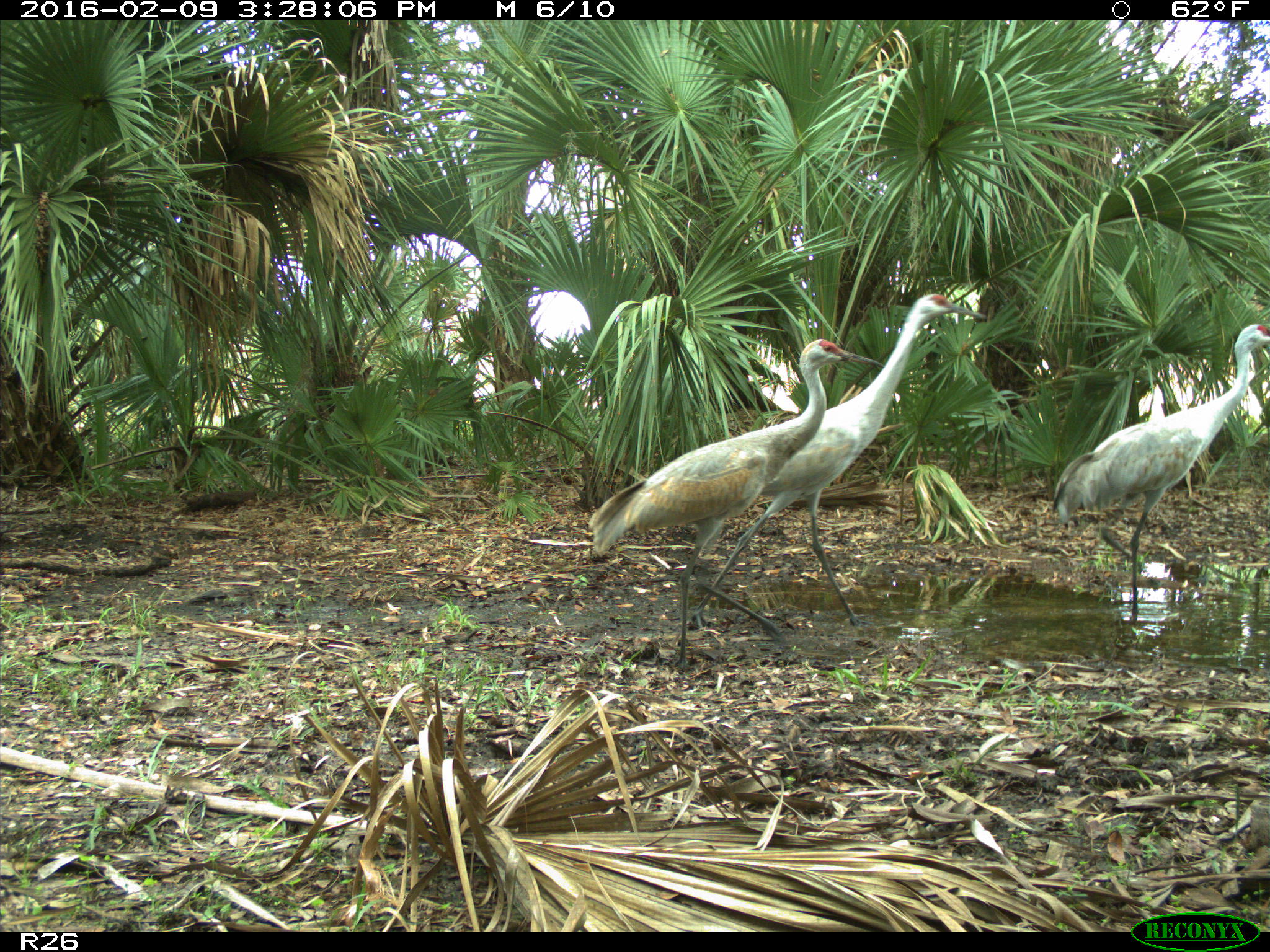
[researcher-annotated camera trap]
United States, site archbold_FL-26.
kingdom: Animalia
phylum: Chordata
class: Aves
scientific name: Aves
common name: birds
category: unidentified bird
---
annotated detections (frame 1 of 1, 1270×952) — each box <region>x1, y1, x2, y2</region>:
animal: <region>693, 292, 990, 640</region>; <region>583, 336, 890, 671</region>; <region>1050, 323, 1270, 630</region>